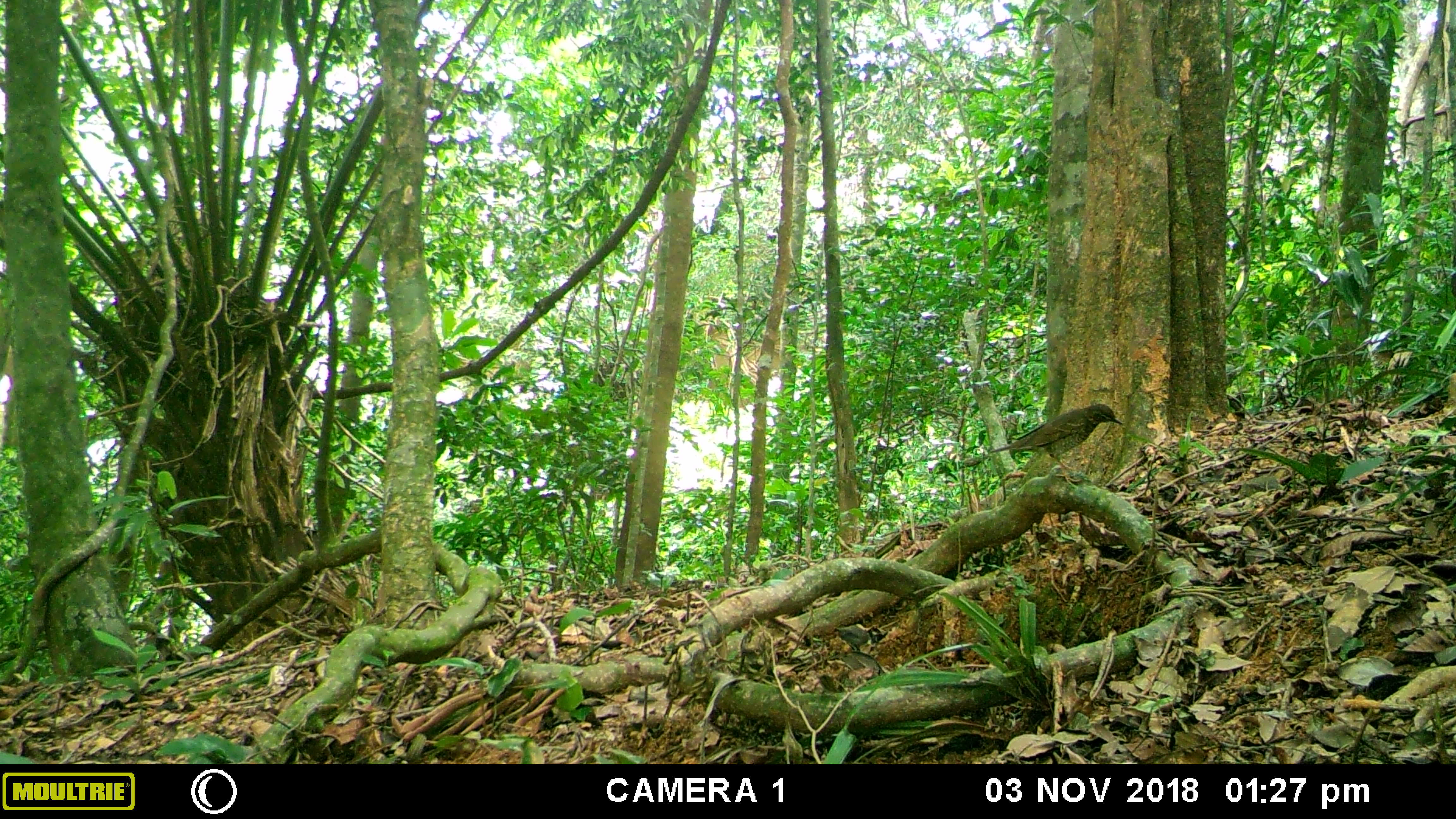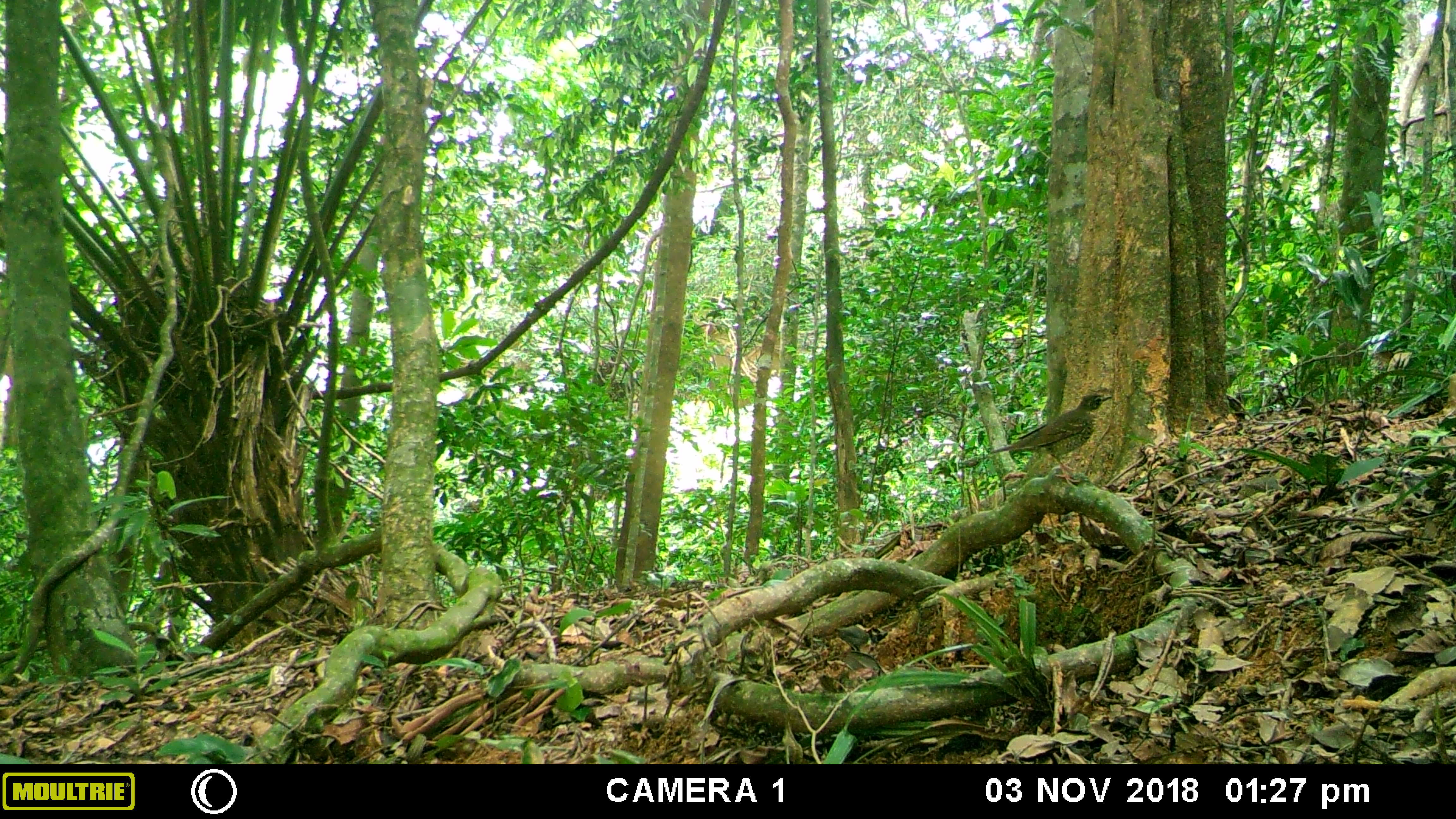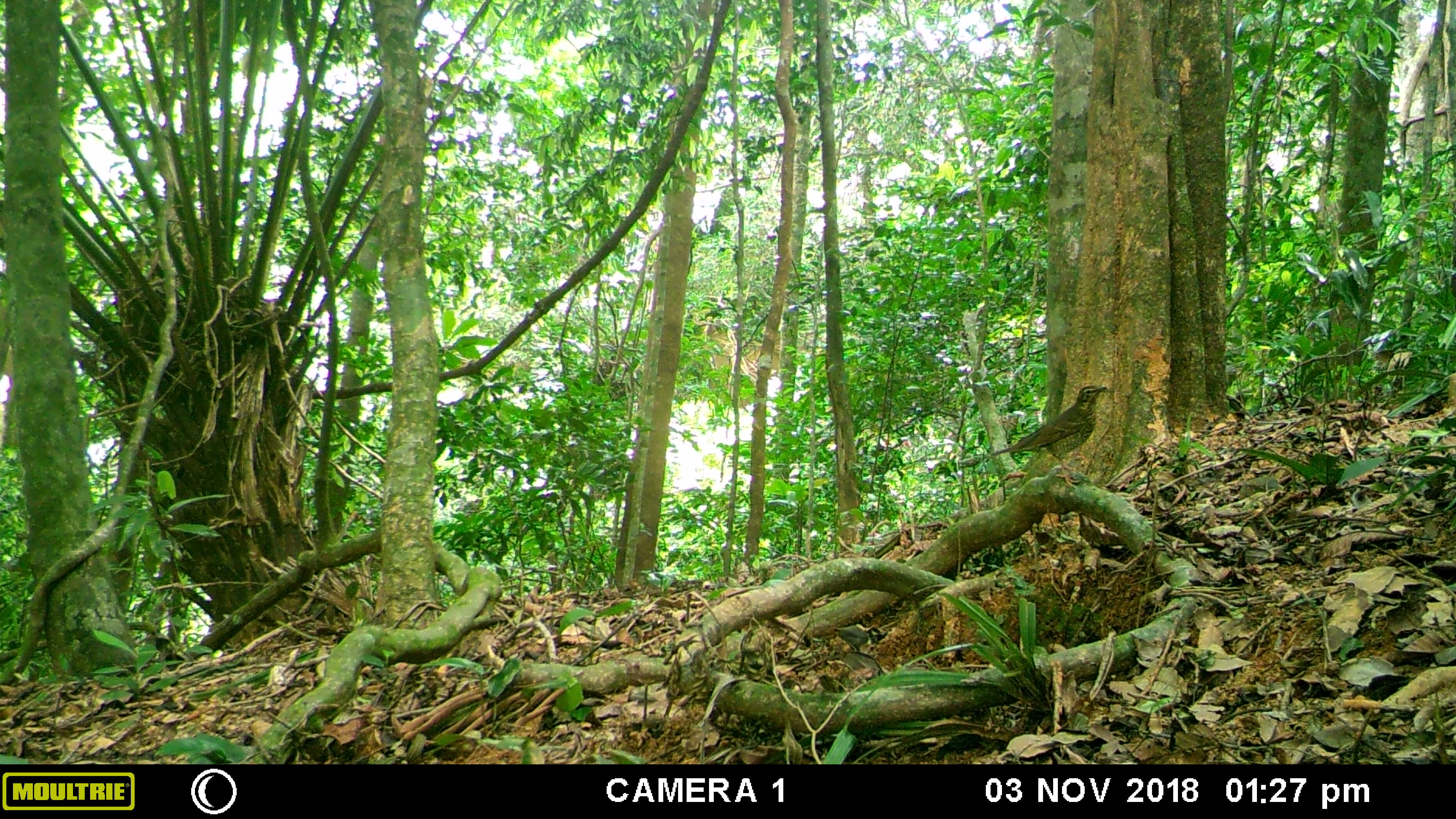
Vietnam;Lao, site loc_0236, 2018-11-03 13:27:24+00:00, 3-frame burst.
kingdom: Animalia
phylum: Chordata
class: Aves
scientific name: Aves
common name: bird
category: unidentified bird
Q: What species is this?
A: Unidentified bird (bird) (Aves).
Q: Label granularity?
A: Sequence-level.